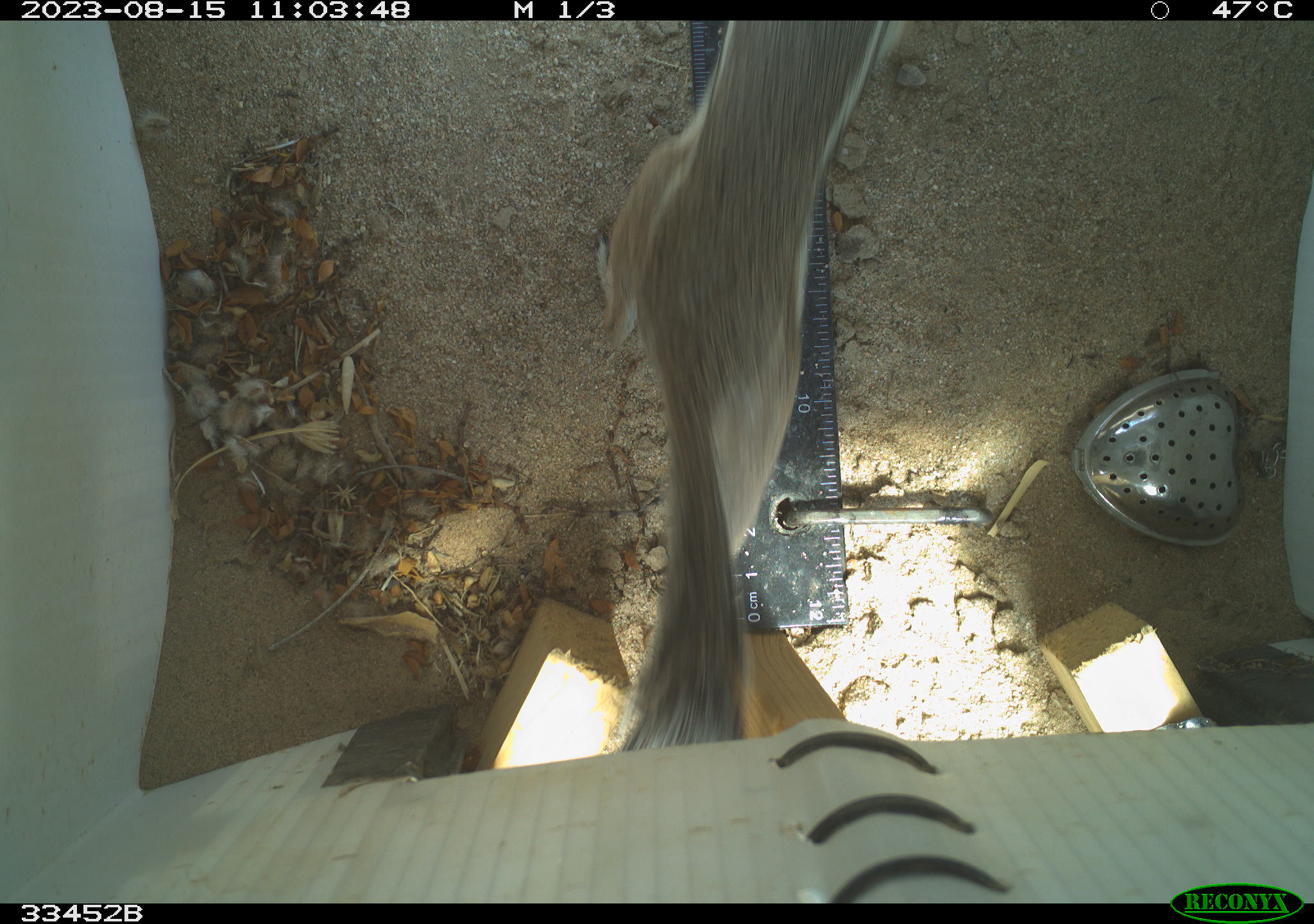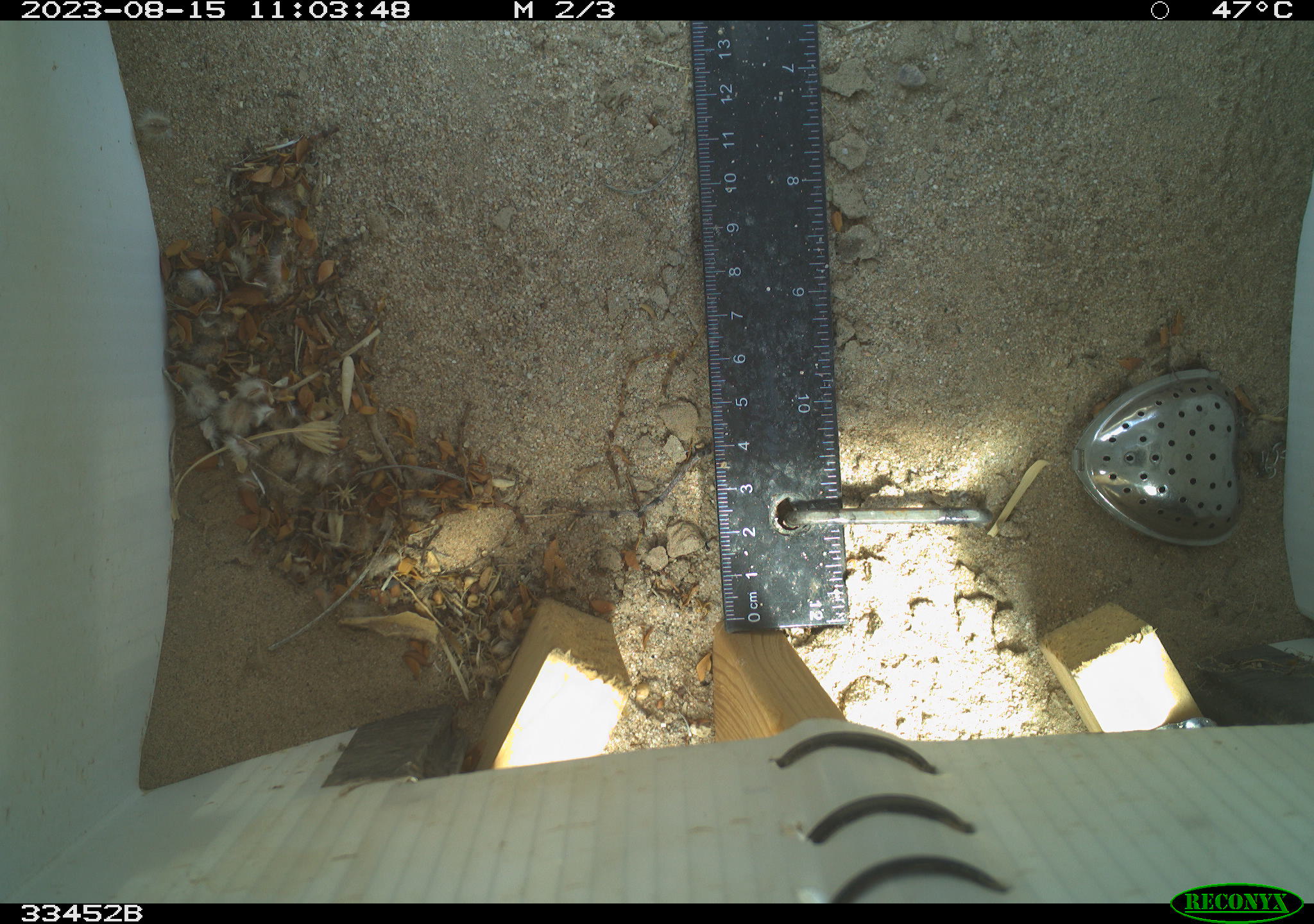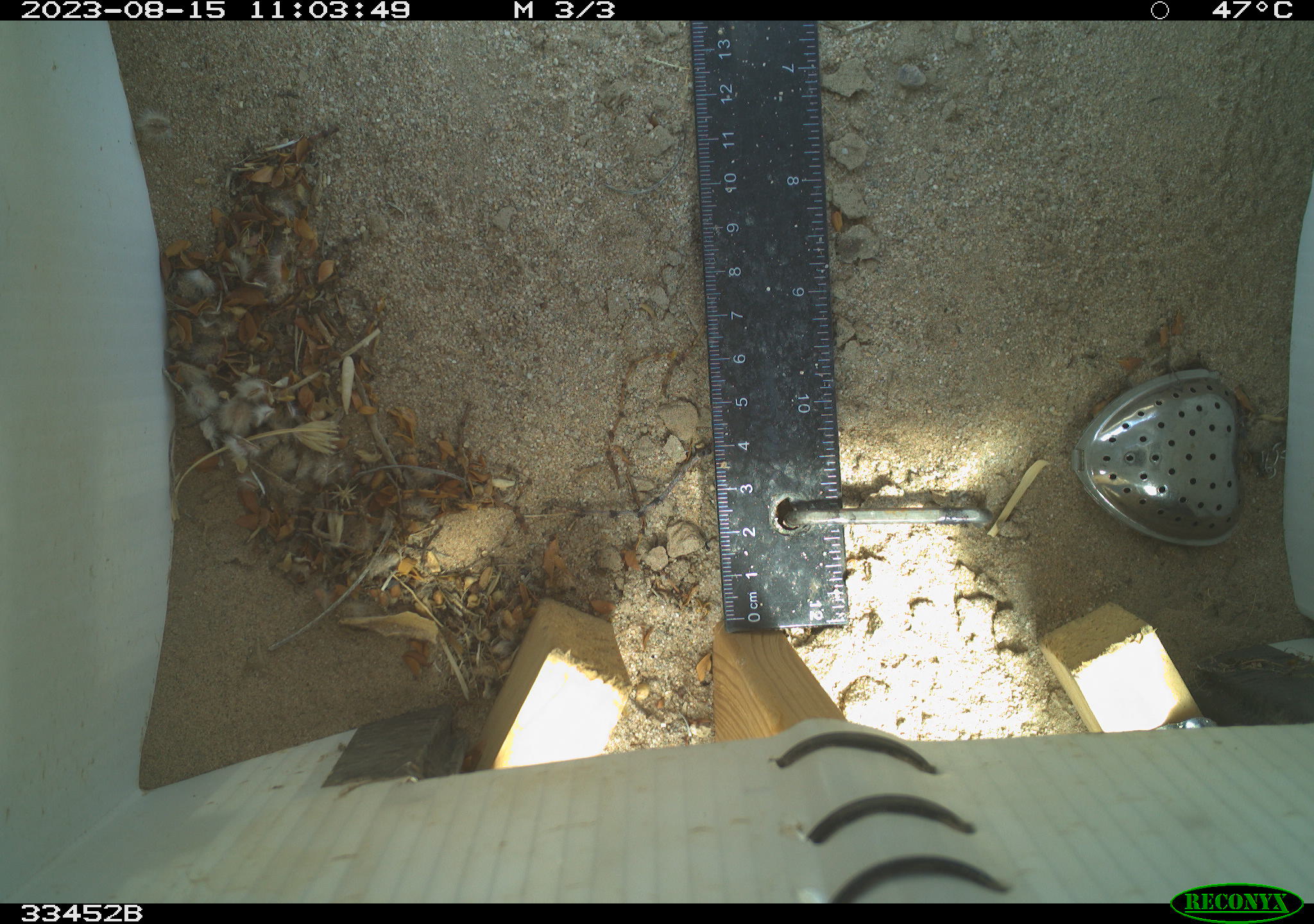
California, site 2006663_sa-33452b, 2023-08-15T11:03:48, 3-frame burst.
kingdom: Animalia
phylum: Chordata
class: Mammalia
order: Rodentia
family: Sciuridae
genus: Ammospermophilus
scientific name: Ammospermophilus leucurus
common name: white-tailed antelope squirrel